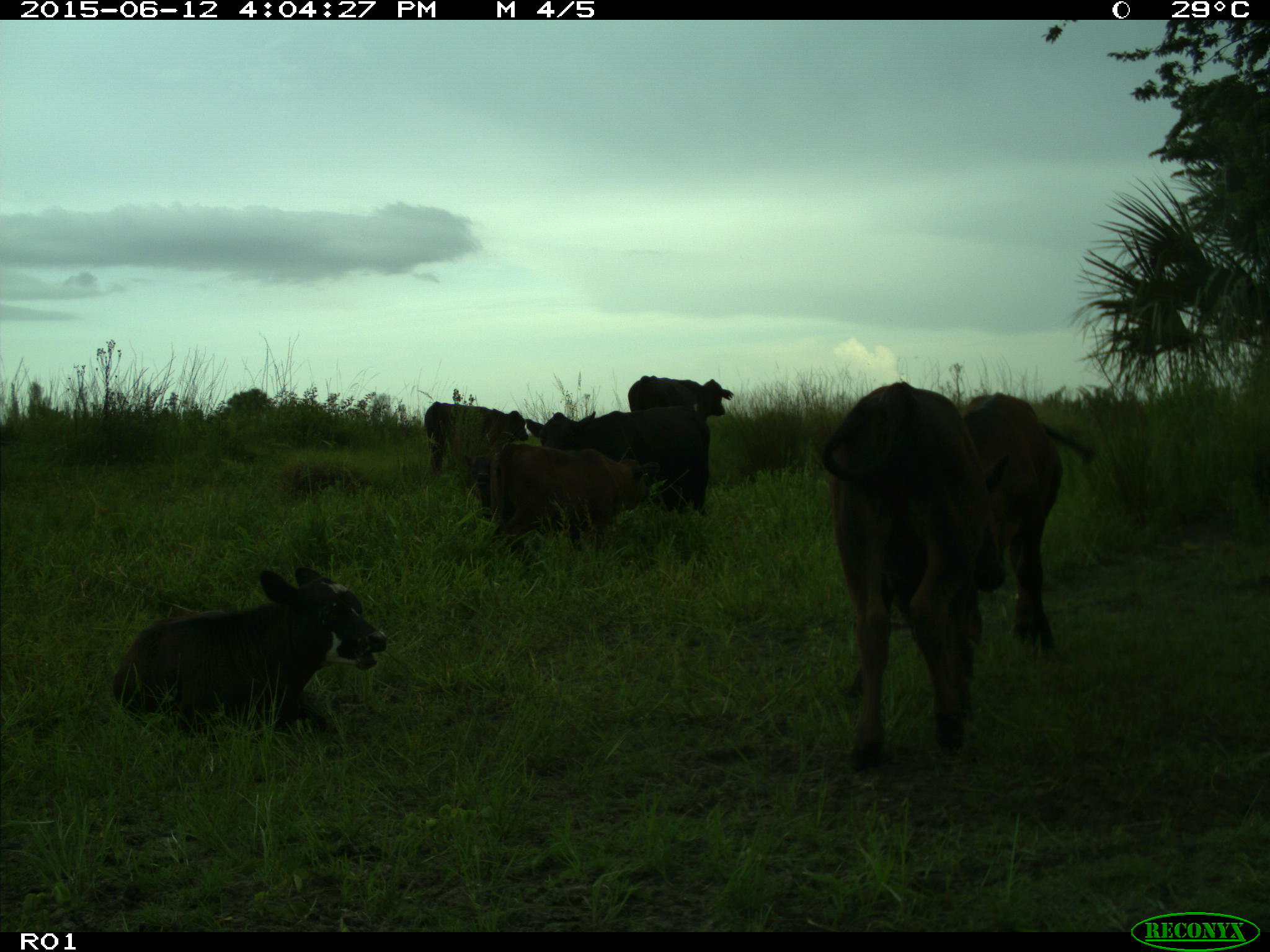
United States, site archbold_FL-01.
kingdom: Animalia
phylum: Chordata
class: Mammalia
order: Artiodactyla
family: Bovidae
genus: Bos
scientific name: Bos taurus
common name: domestic cow